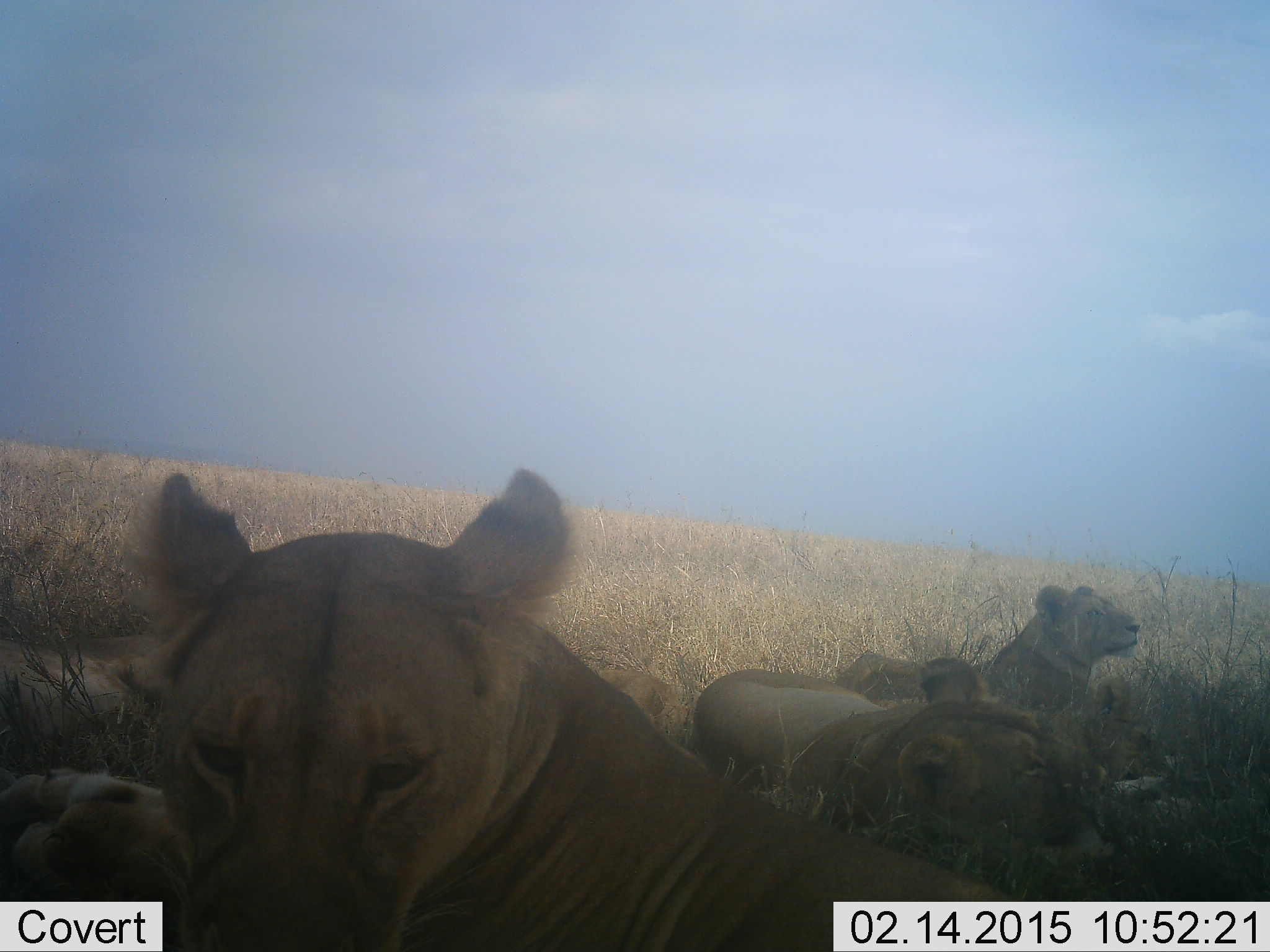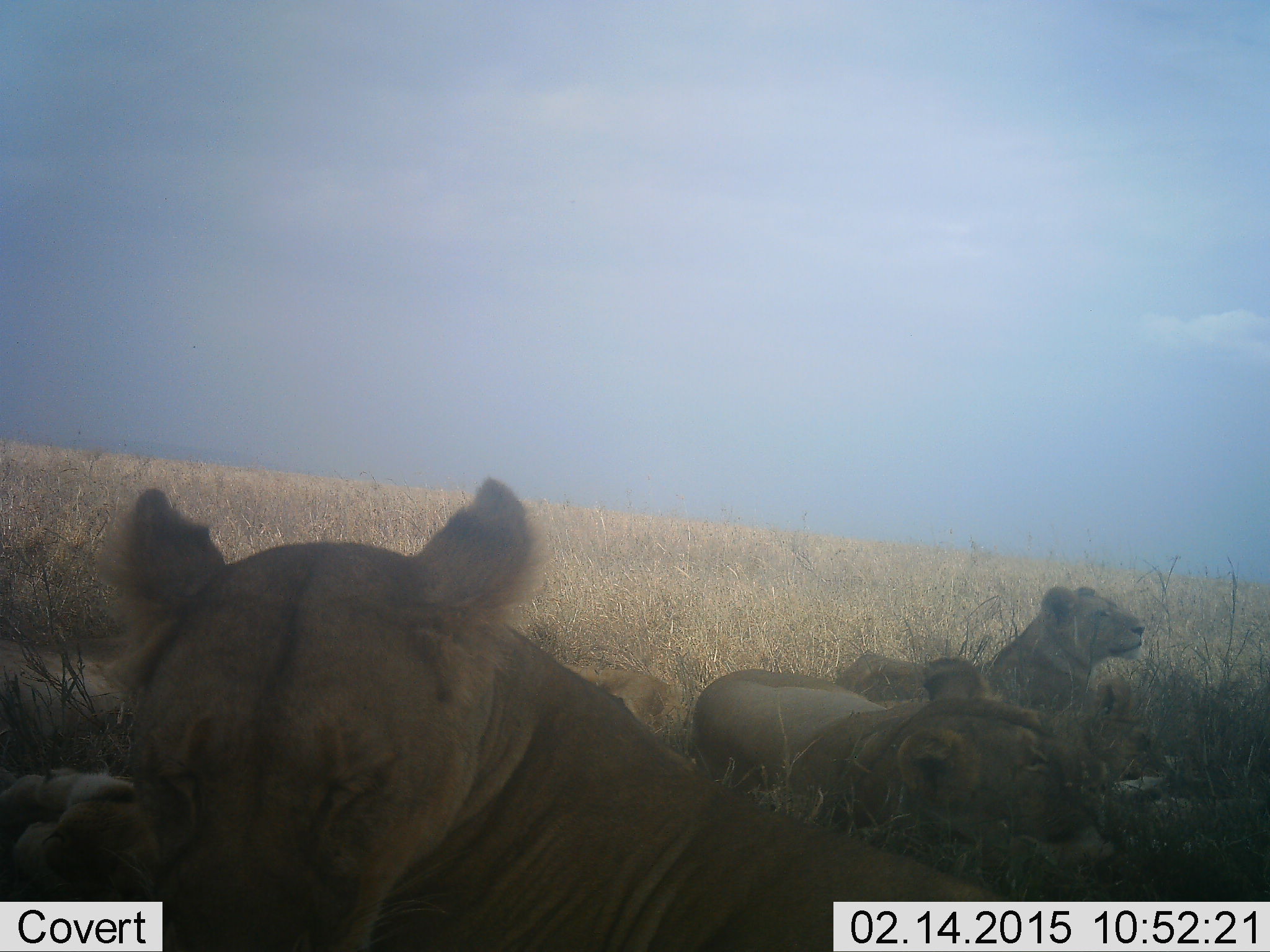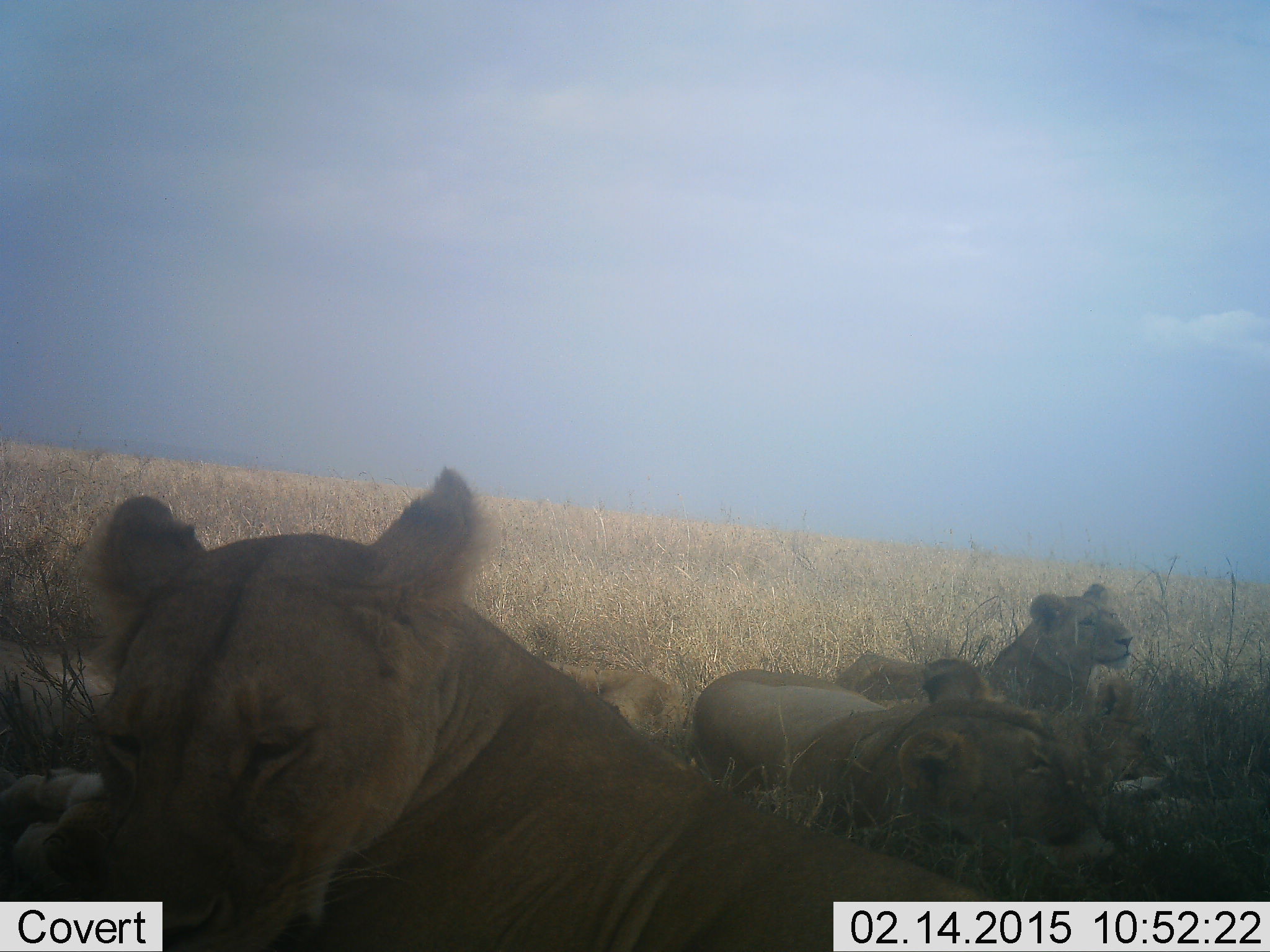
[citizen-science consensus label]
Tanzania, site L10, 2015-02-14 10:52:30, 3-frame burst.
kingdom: Animalia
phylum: Chordata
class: Mammalia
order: Carnivora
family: Felidae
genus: Panthera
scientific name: Panthera leo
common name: lion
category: lionfemale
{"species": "lionfemale (lion) (Panthera leo)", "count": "4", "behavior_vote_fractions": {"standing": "0%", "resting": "100%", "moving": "0%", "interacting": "0%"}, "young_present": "20%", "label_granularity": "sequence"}